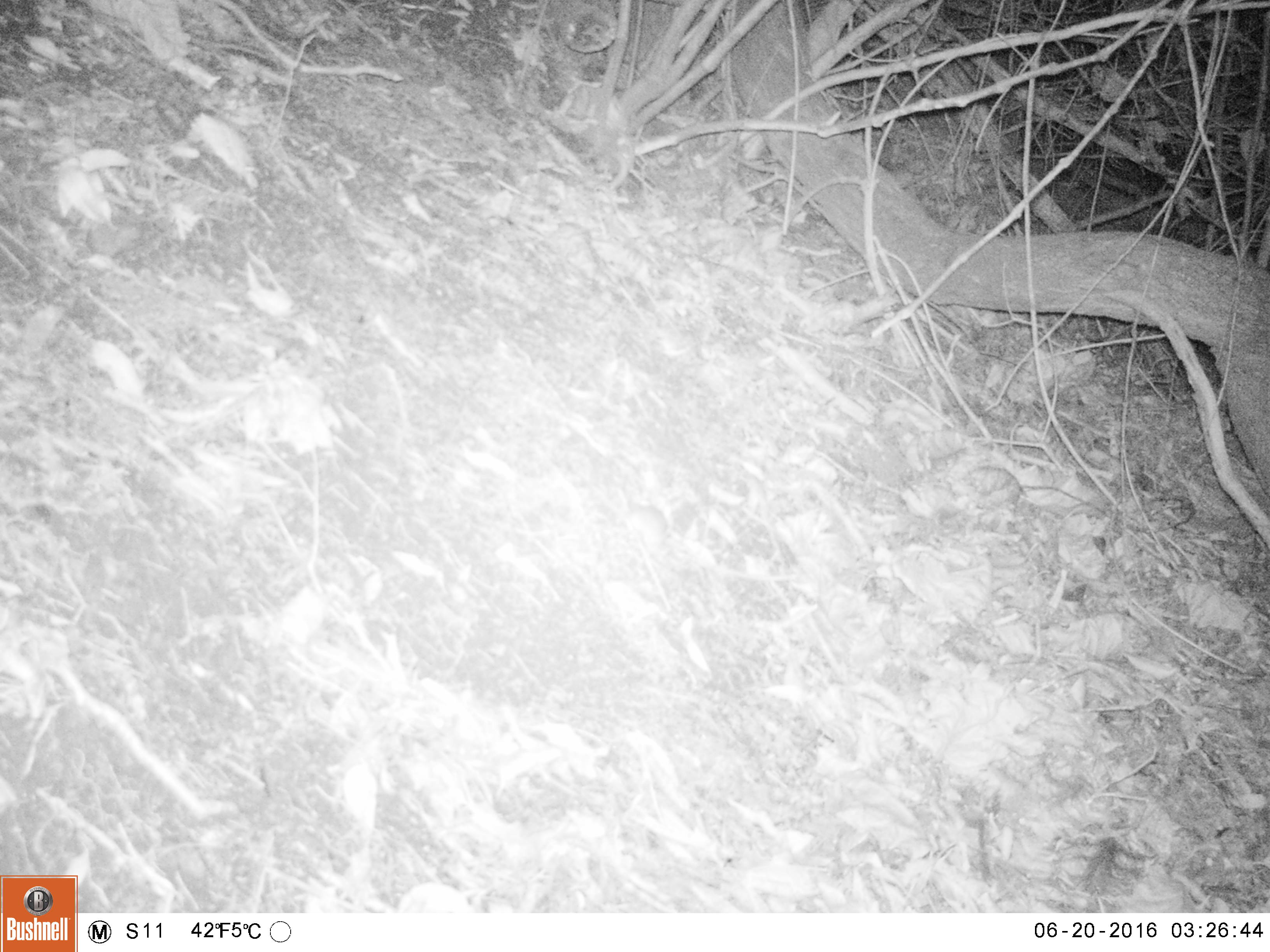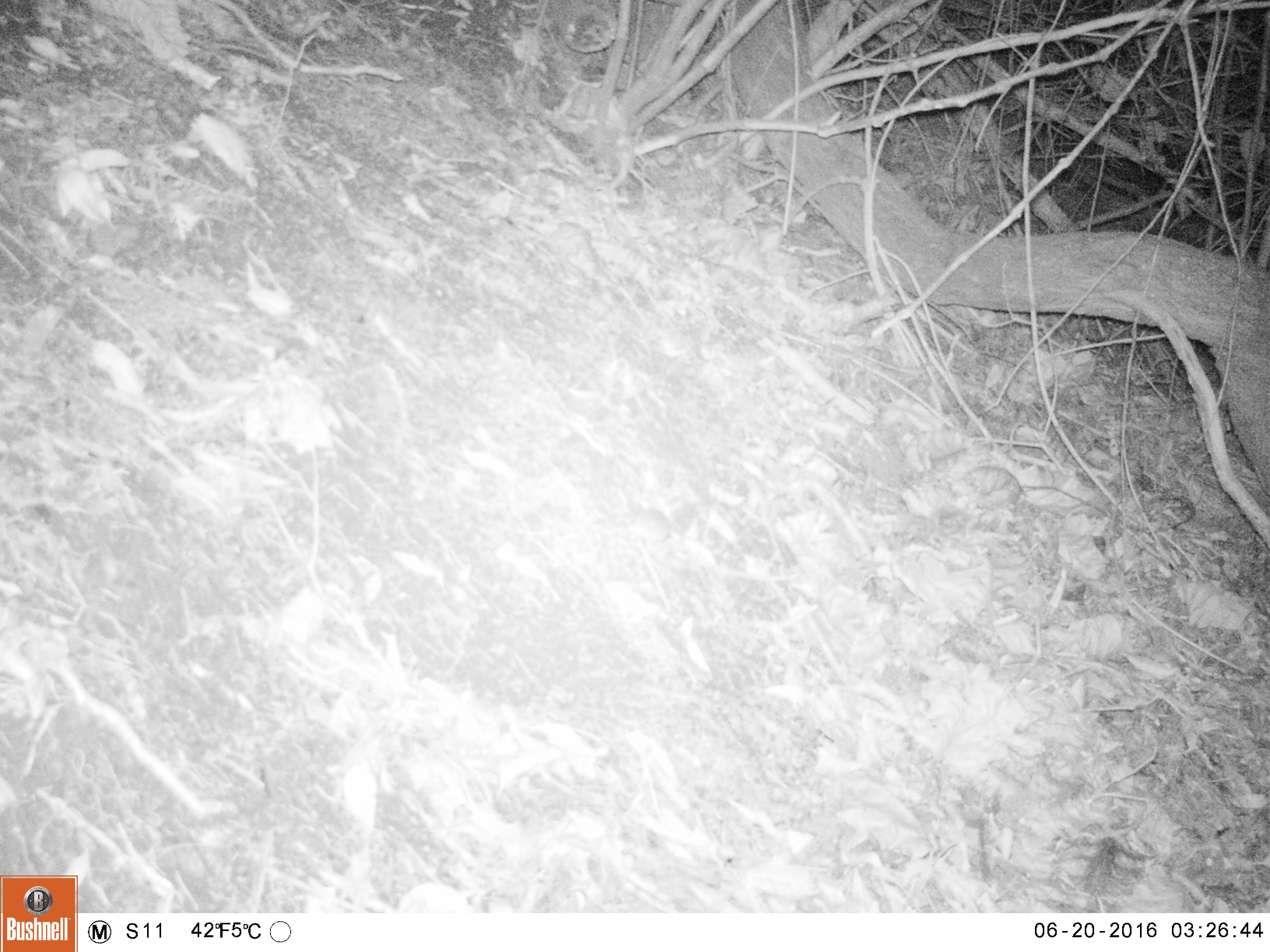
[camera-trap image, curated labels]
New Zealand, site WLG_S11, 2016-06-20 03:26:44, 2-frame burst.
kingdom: Animalia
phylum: Chordata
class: Mammalia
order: Rodentia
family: Muridae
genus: Mus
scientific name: Mus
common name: mouse